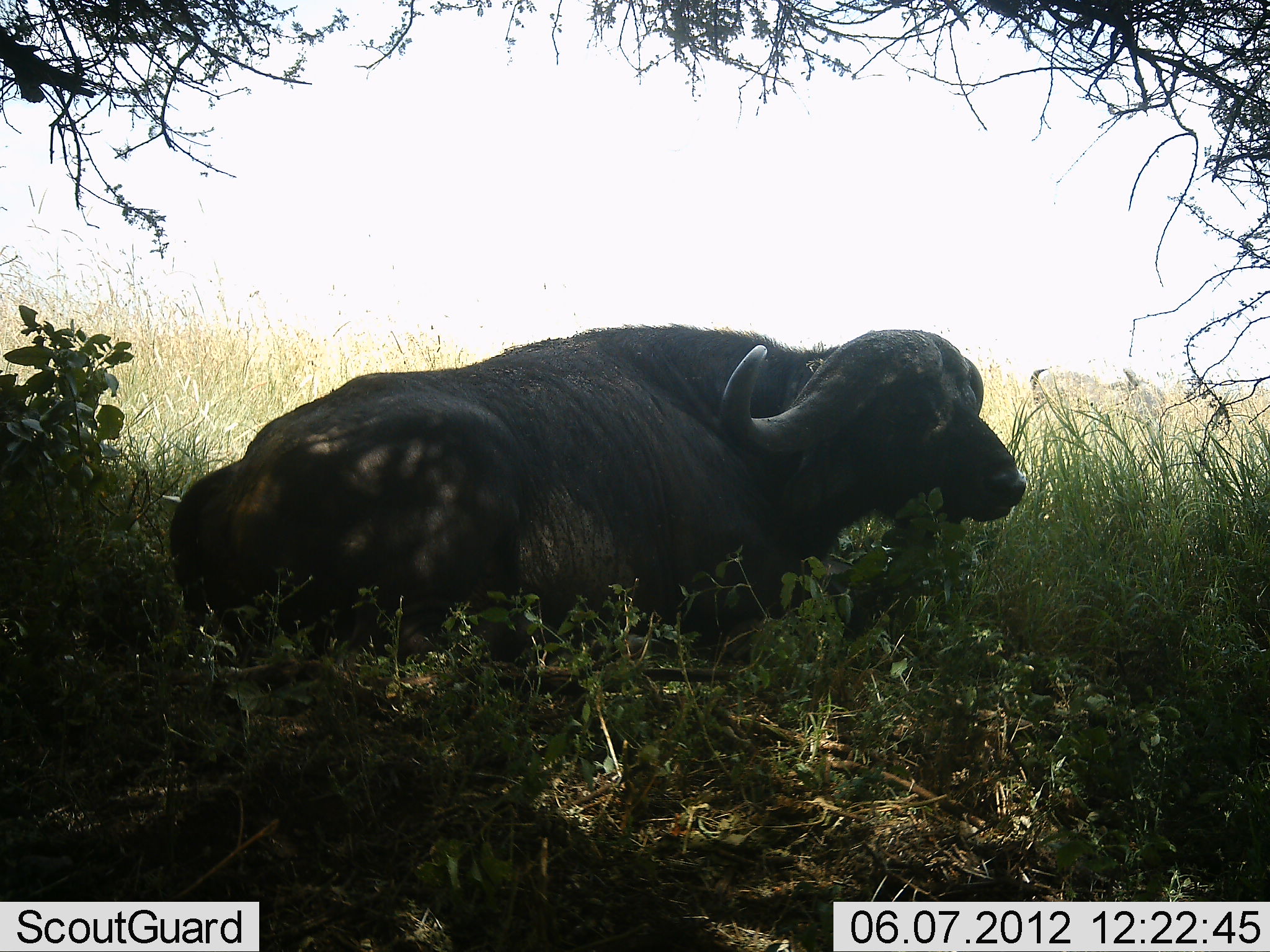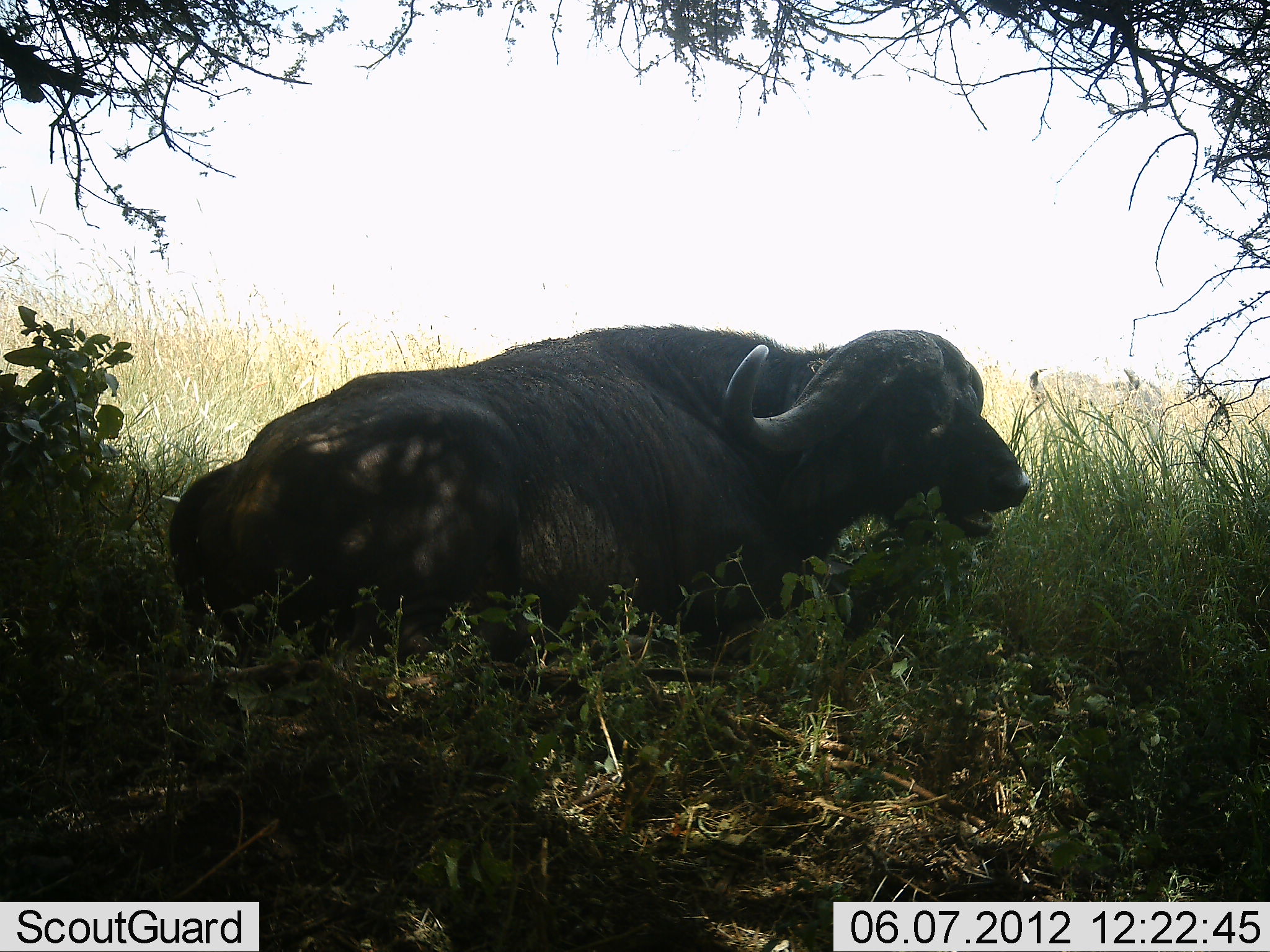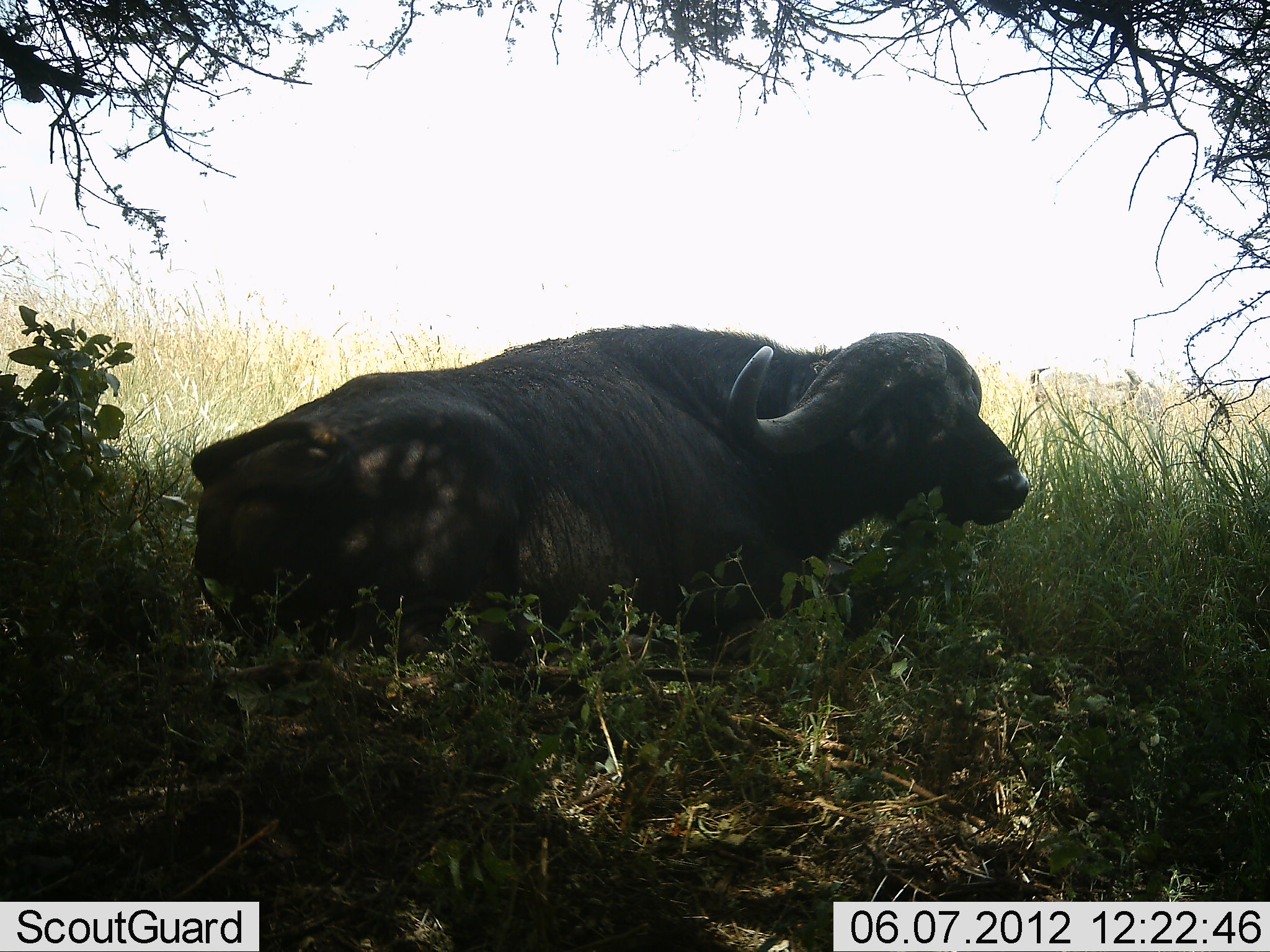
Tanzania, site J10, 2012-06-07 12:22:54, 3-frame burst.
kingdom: Animalia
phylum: Chordata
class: Mammalia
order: Artiodactyla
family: Bovidae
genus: Syncerus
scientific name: Syncerus caffer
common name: cape buffalo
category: buffalo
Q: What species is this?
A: Buffalo (cape buffalo) (Syncerus caffer).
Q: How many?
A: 1.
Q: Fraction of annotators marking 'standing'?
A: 20%.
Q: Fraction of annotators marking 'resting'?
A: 80%.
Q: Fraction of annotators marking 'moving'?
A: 0%.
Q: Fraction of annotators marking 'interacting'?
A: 0%.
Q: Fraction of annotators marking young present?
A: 0%.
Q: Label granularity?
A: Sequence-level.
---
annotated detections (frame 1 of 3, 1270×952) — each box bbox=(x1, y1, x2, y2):
animal: bbox=(166, 323, 1026, 653)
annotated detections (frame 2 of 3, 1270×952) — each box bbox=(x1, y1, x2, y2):
animal: bbox=(166, 323, 1032, 653)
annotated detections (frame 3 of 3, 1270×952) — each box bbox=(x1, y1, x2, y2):
animal: bbox=(190, 323, 1031, 652)